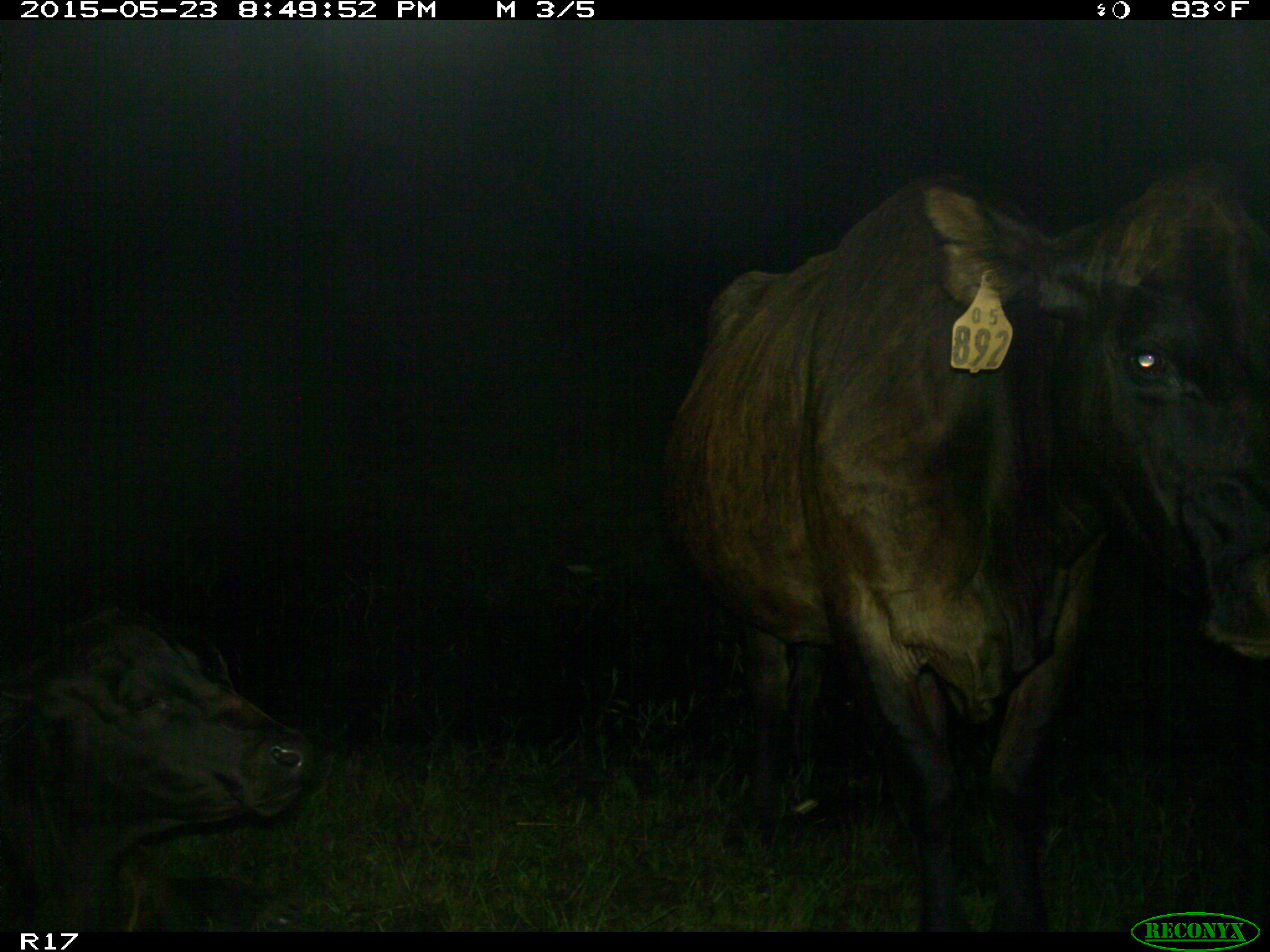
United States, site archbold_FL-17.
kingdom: Animalia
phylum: Chordata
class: Mammalia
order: Artiodactyla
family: Bovidae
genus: Bos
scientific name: Bos taurus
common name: domestic cow